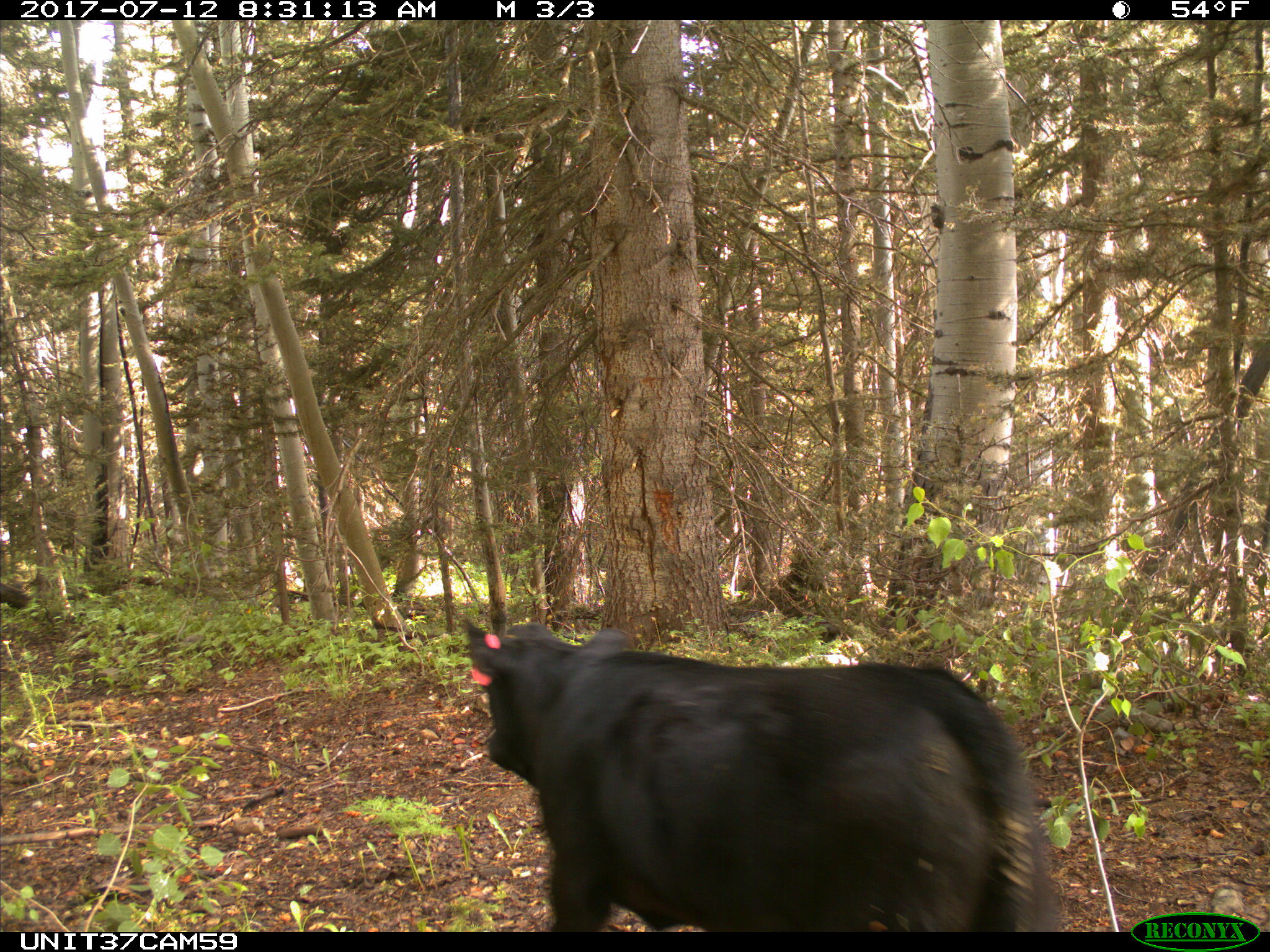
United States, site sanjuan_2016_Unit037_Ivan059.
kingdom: Animalia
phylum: Chordata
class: Mammalia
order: Artiodactyla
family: Bovidae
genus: Bos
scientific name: Bos taurus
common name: domestic cow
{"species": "Bos taurus (domestic cow)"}